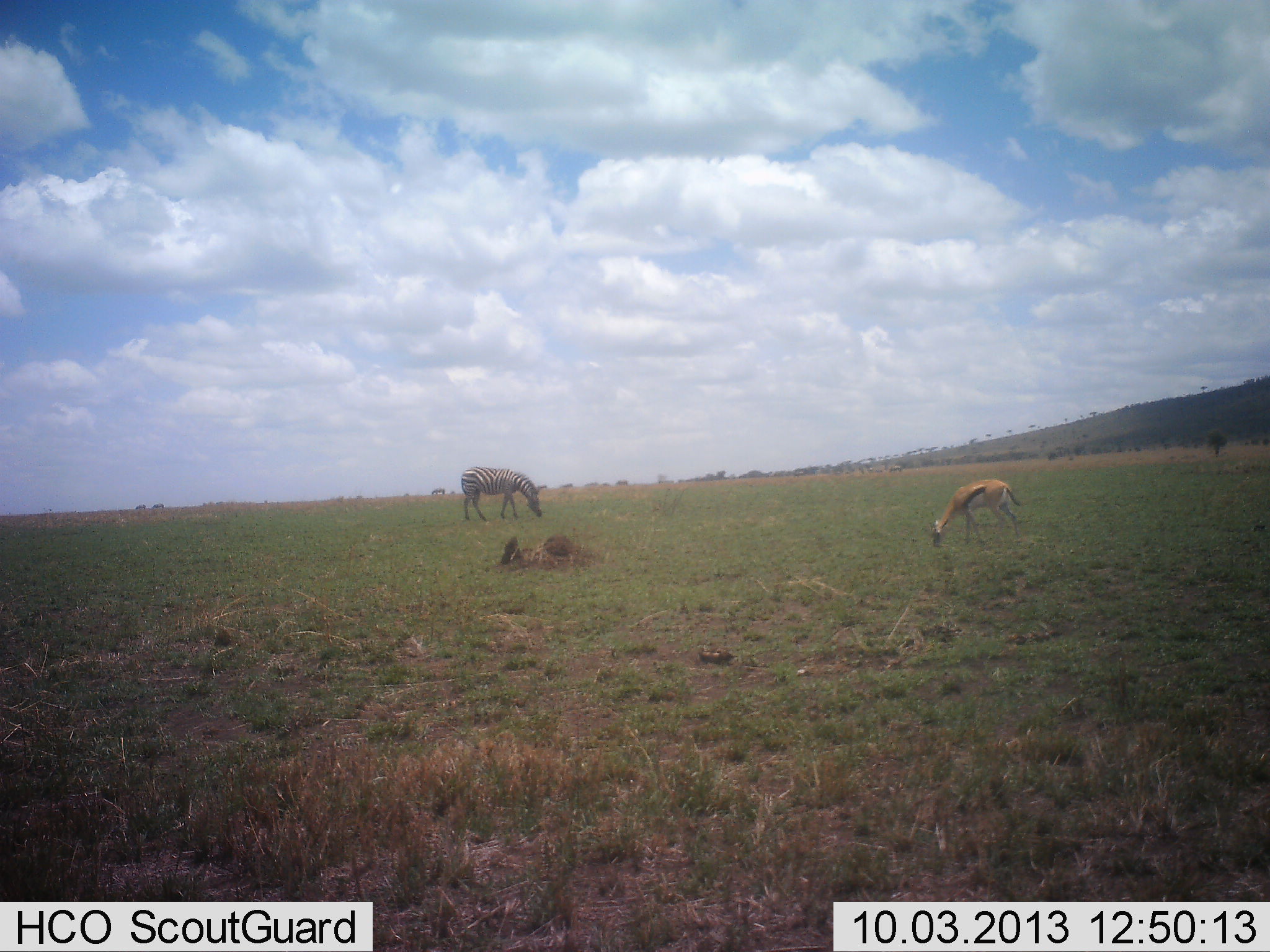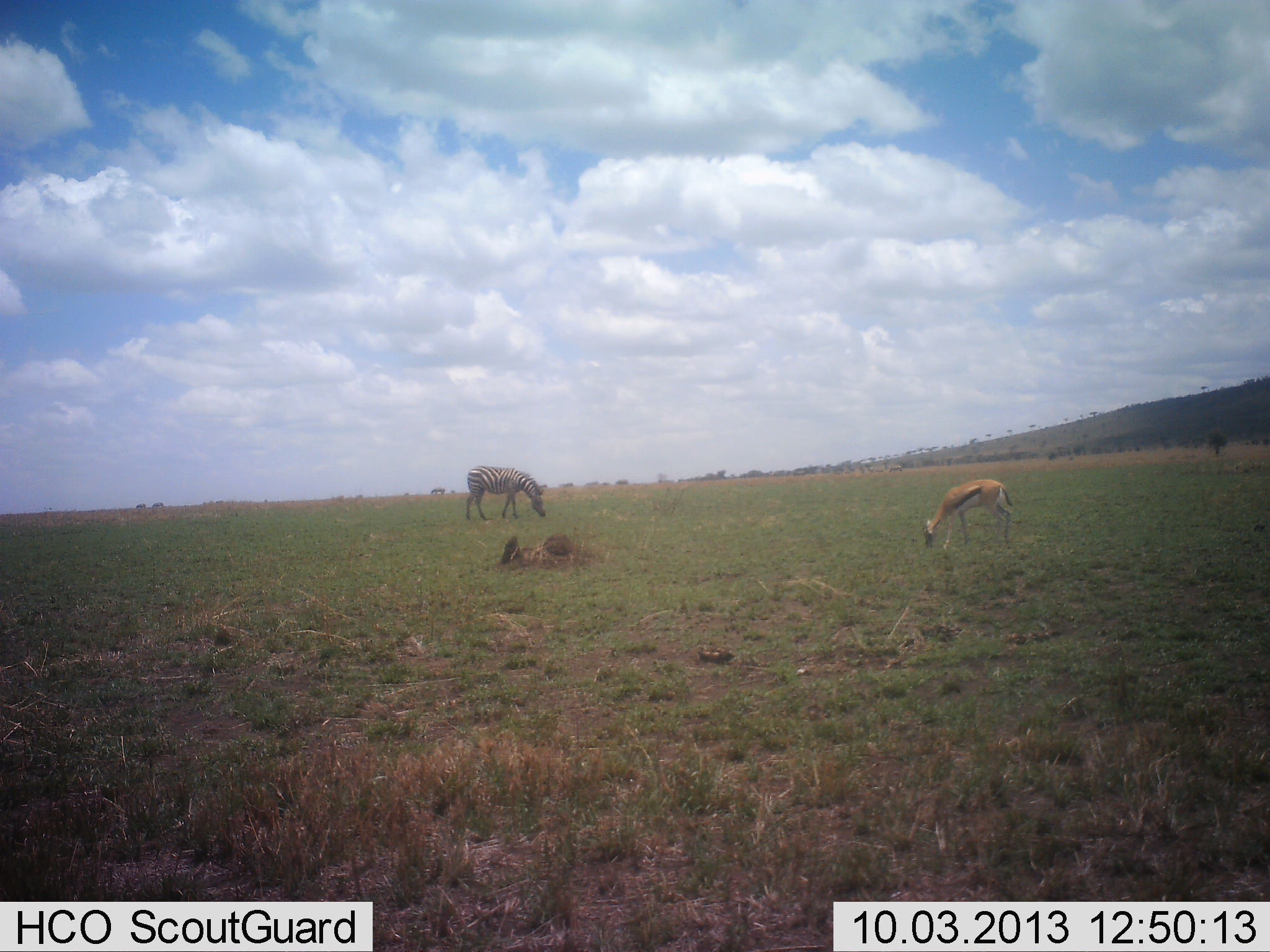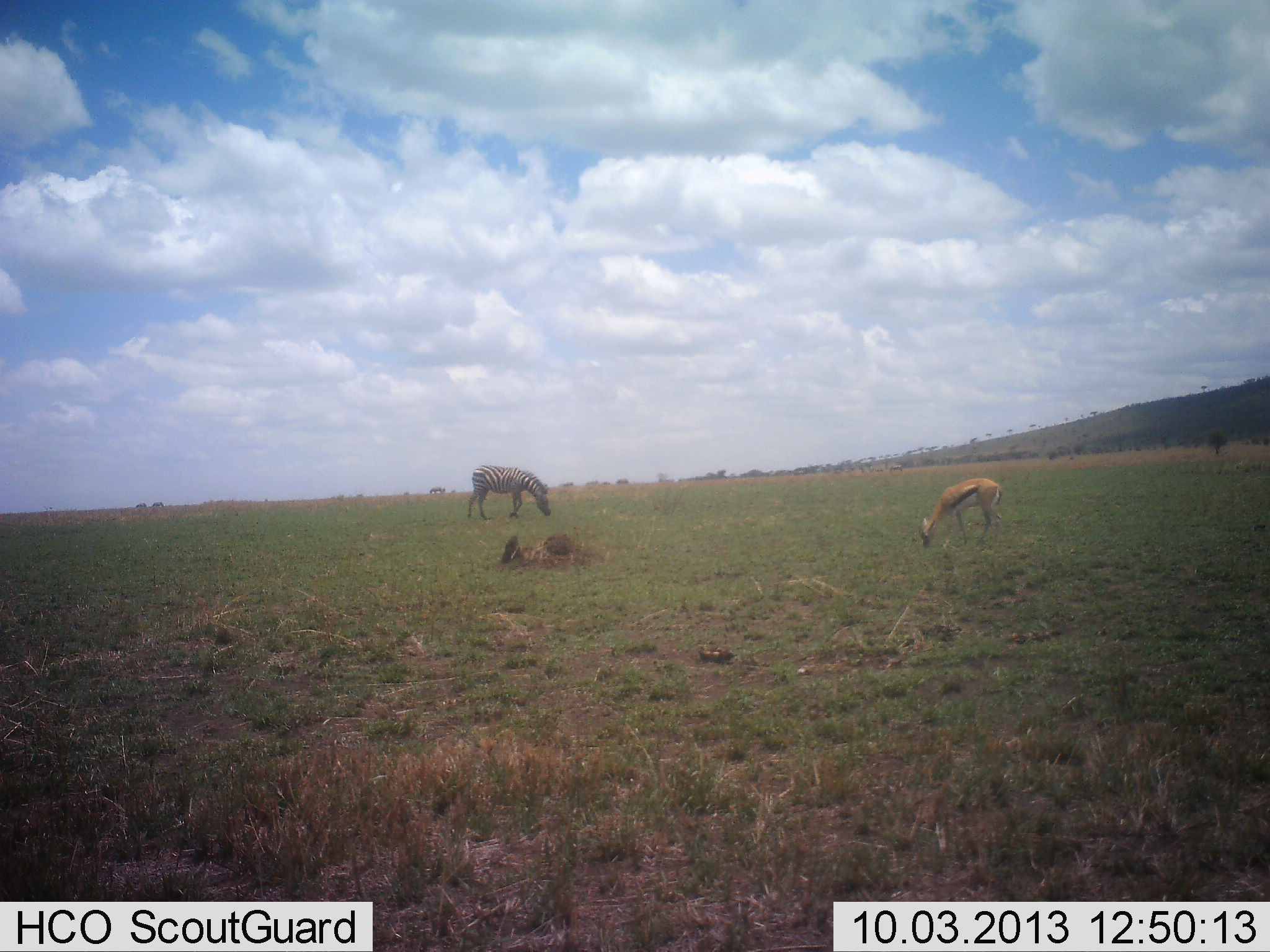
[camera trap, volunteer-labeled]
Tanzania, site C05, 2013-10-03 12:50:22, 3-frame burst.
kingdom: Animalia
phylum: Chordata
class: Mammalia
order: Artiodactyla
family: Bovidae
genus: Eudorcas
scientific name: Eudorcas thomsonii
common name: thomson's gazelle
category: gazellethomsons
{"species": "gazellethomsons (thomson's gazelle) (Eudorcas thomsonii)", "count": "1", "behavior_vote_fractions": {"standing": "15%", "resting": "0%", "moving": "5%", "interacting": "0%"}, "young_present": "0%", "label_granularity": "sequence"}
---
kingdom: Animalia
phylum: Chordata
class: Mammalia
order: Perissodactyla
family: Equidae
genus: Equus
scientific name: Equus quagga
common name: plains zebra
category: zebra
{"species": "zebra (plains zebra) (Equus quagga)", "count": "1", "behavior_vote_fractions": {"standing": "15%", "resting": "0%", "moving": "5%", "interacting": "0%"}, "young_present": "0%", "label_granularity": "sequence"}